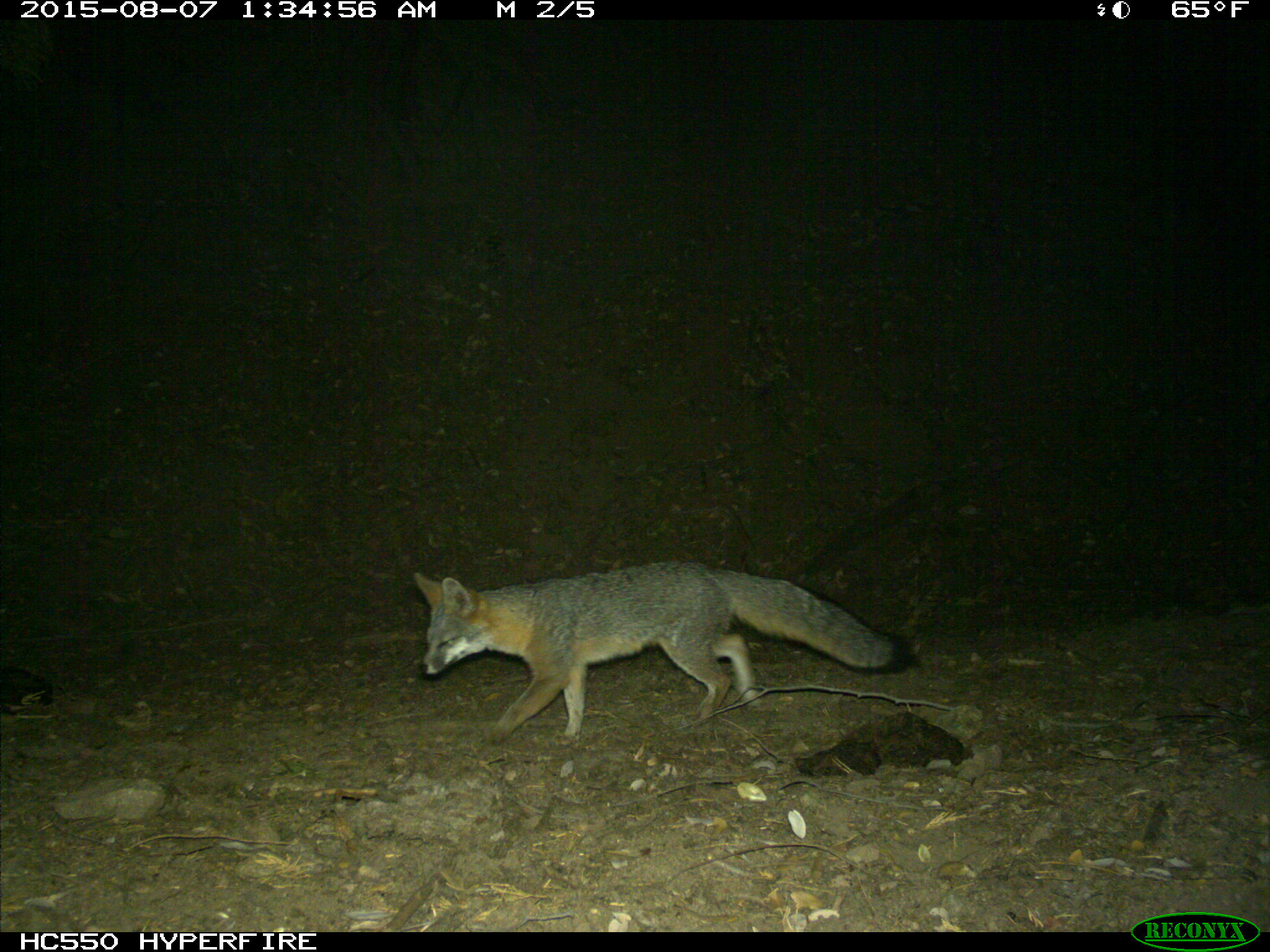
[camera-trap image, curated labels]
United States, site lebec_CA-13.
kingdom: Animalia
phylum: Chordata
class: Mammalia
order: Carnivora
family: Canidae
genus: Urocyon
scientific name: Urocyon cinereoargenteus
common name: gray fox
Urocyon cinereoargenteus (gray fox).